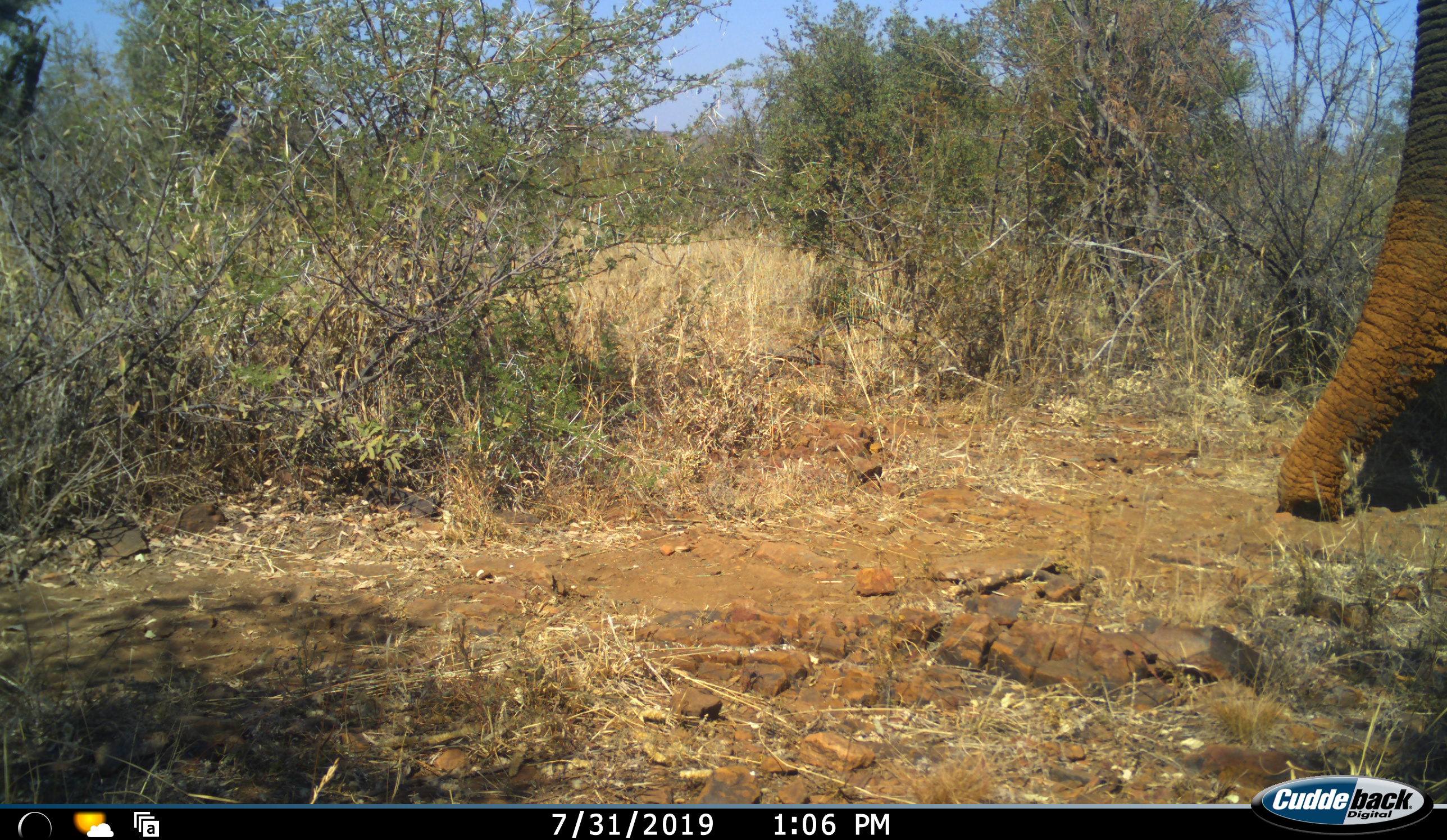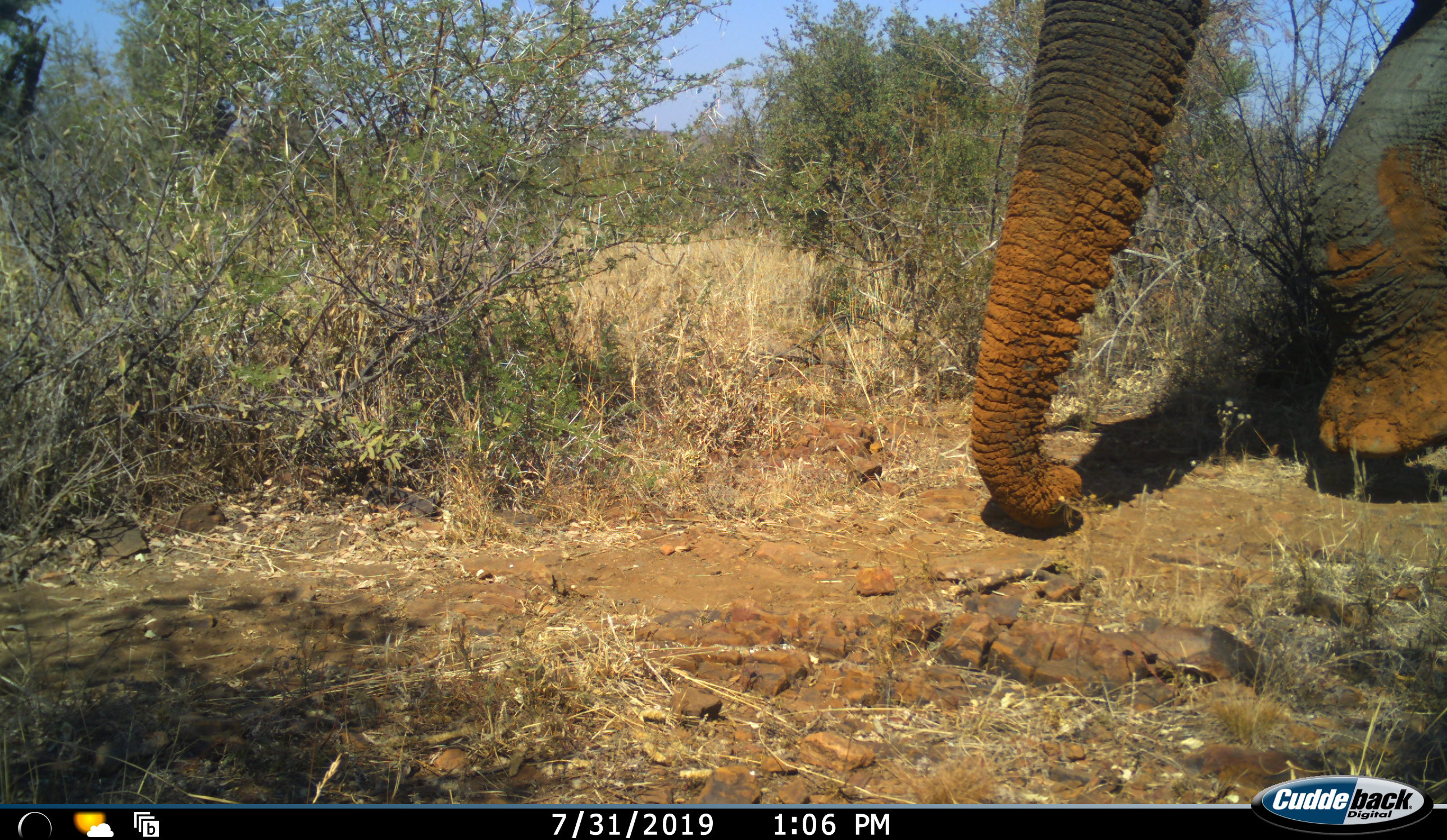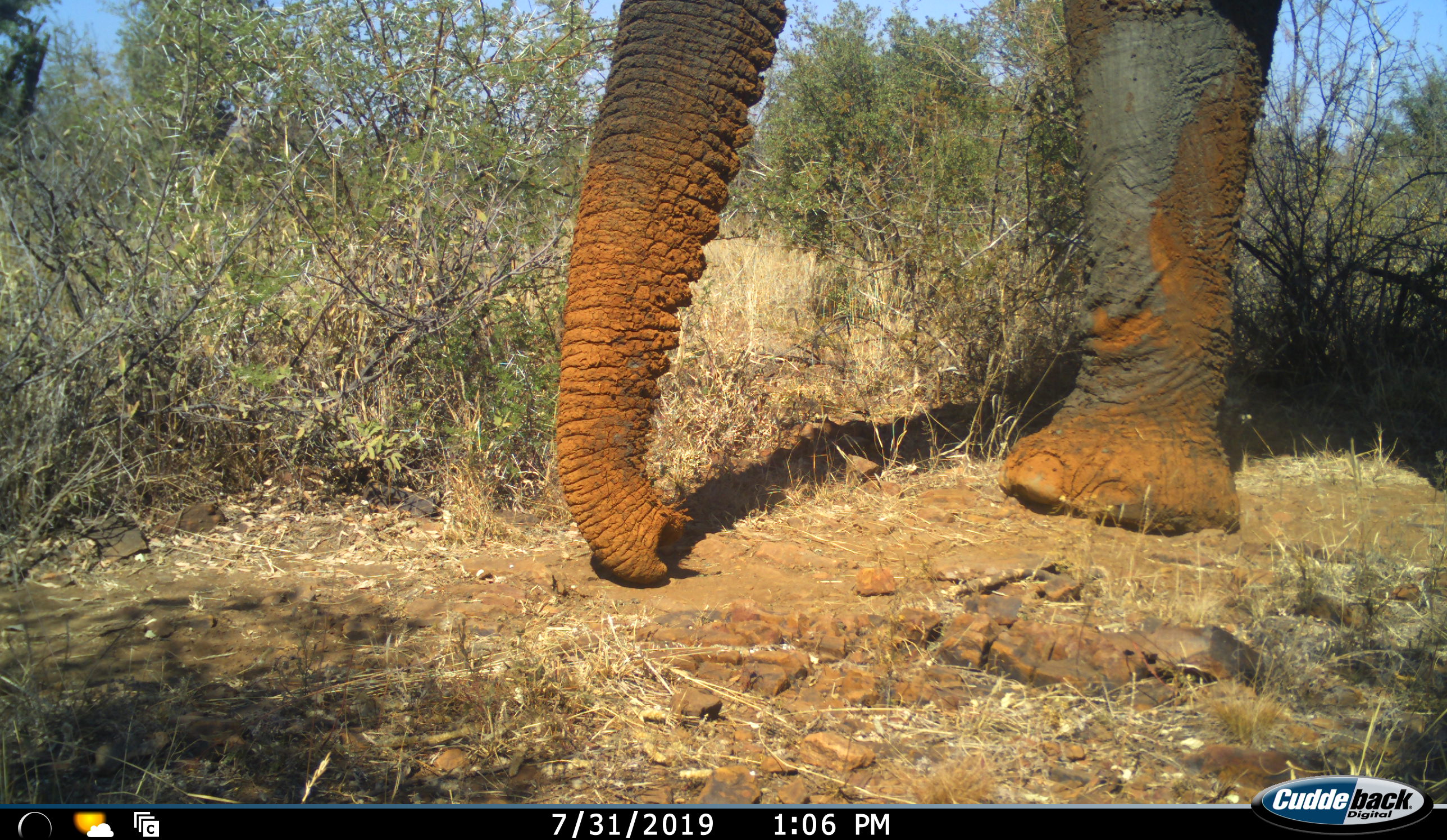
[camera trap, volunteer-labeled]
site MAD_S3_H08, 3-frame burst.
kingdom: Animalia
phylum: Chordata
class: Mammalia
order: Proboscidea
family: Elephantidae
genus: Loxodonta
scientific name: Loxodonta africana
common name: african bush elephant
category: elephant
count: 1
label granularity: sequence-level